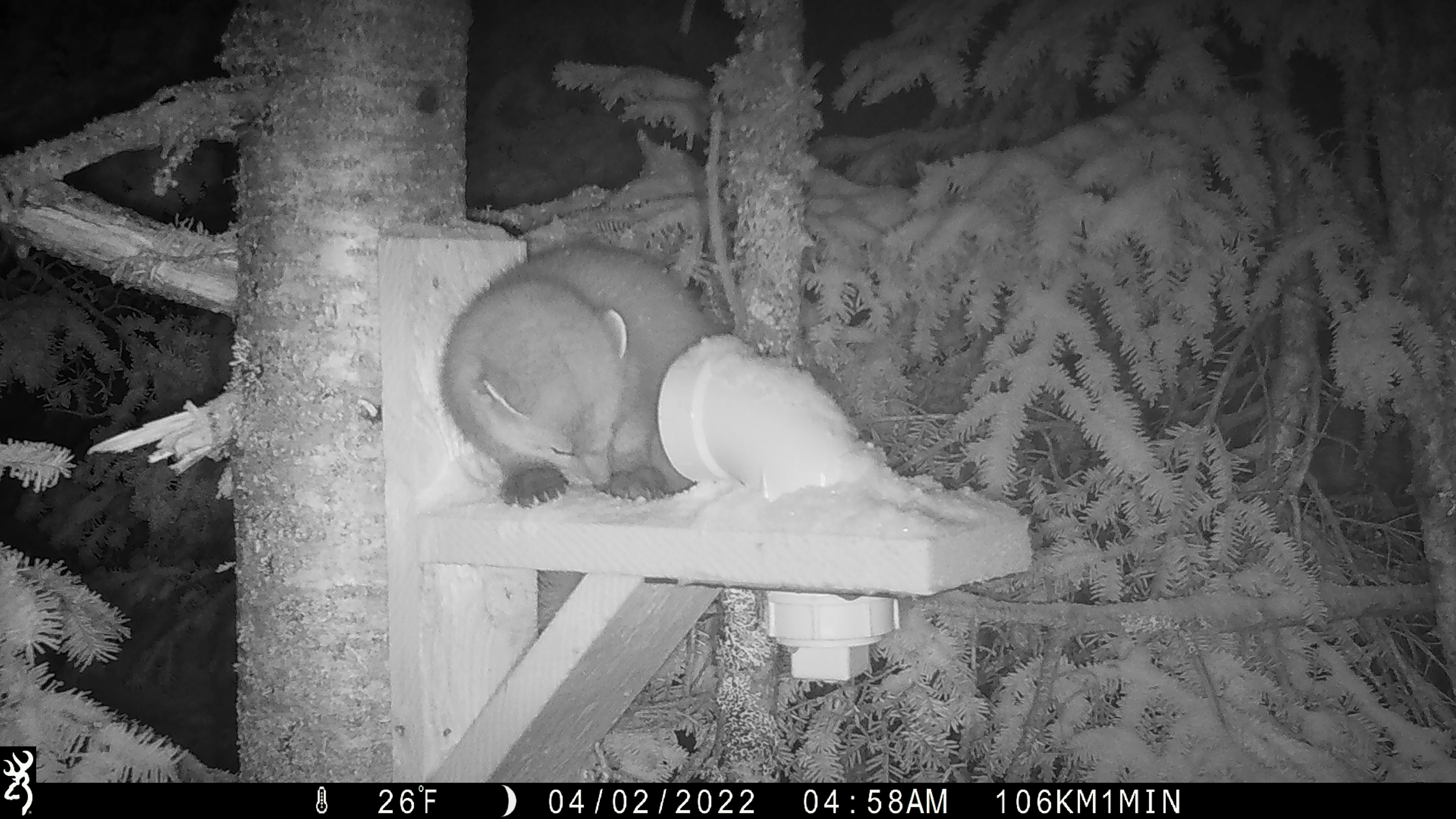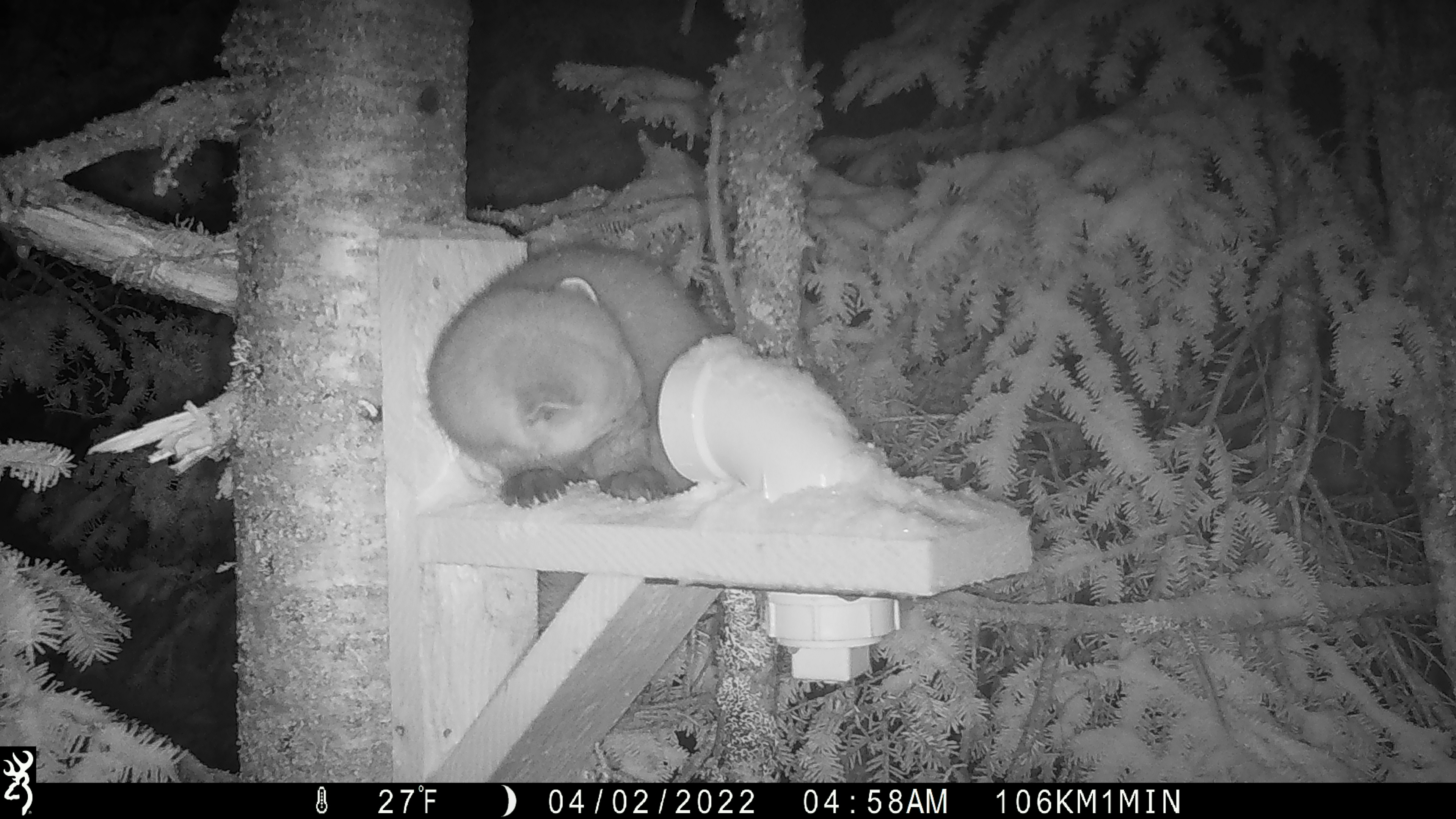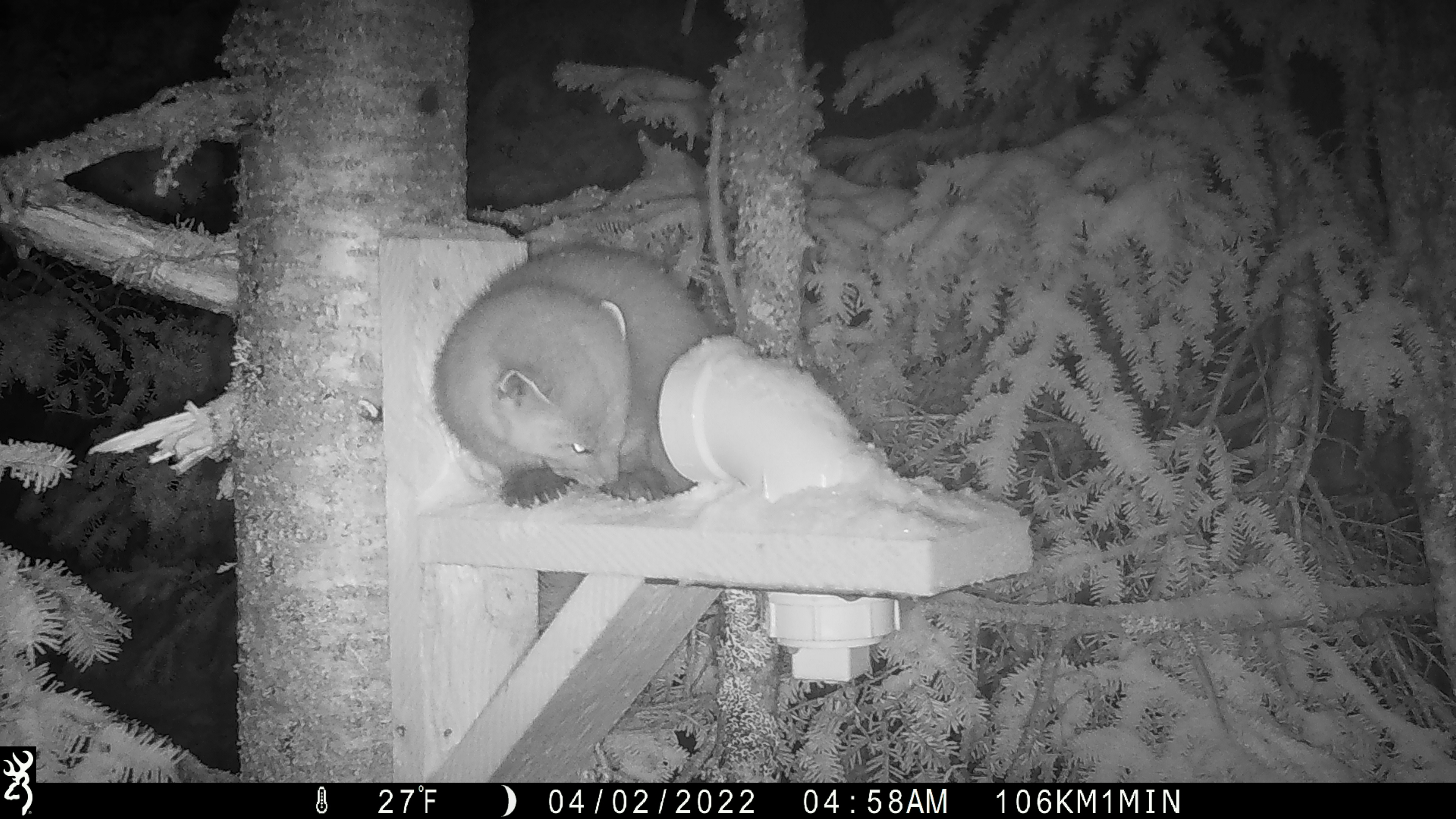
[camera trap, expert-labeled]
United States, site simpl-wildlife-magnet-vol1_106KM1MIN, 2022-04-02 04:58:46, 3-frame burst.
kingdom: Animalia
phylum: Chordata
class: Mammalia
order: Carnivora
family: Mustelidae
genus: Martes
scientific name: Martes americana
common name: american marten